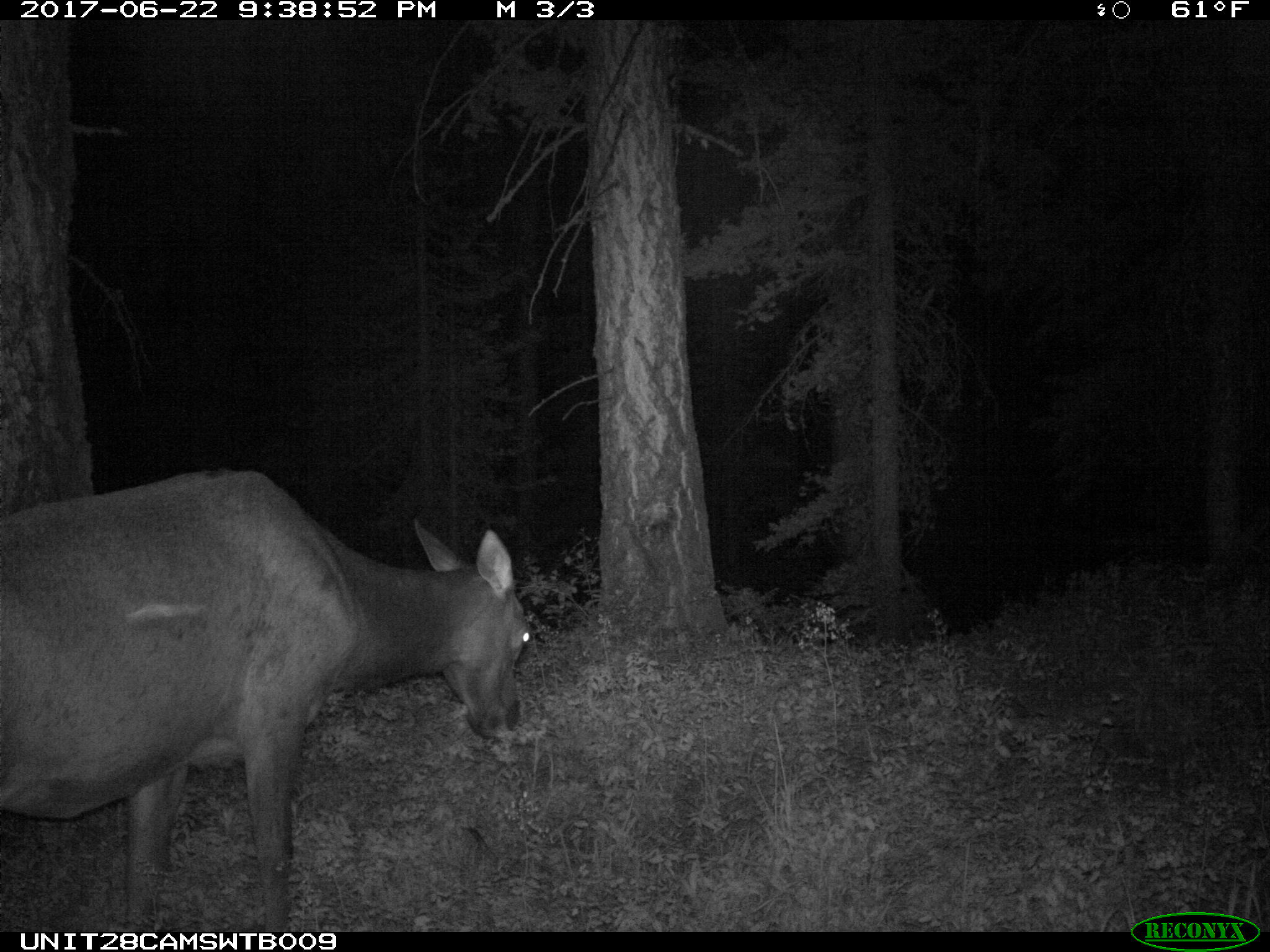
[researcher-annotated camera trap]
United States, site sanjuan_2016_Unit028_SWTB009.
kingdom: Animalia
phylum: Chordata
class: Mammalia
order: Artiodactyla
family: Cervidae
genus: Cervus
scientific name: Cervus elaphus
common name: red deer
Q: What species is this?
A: Cervus elaphus (red deer).